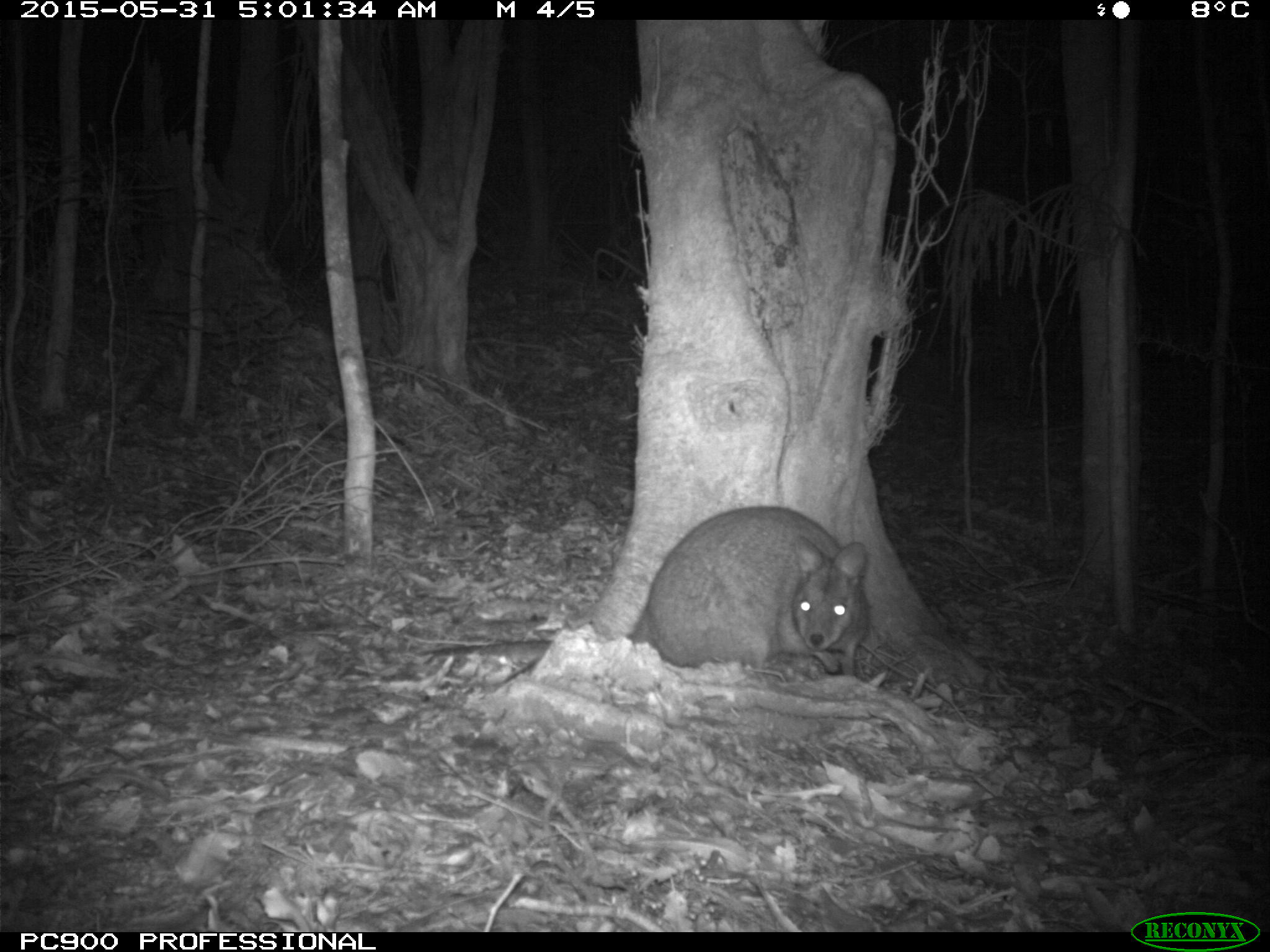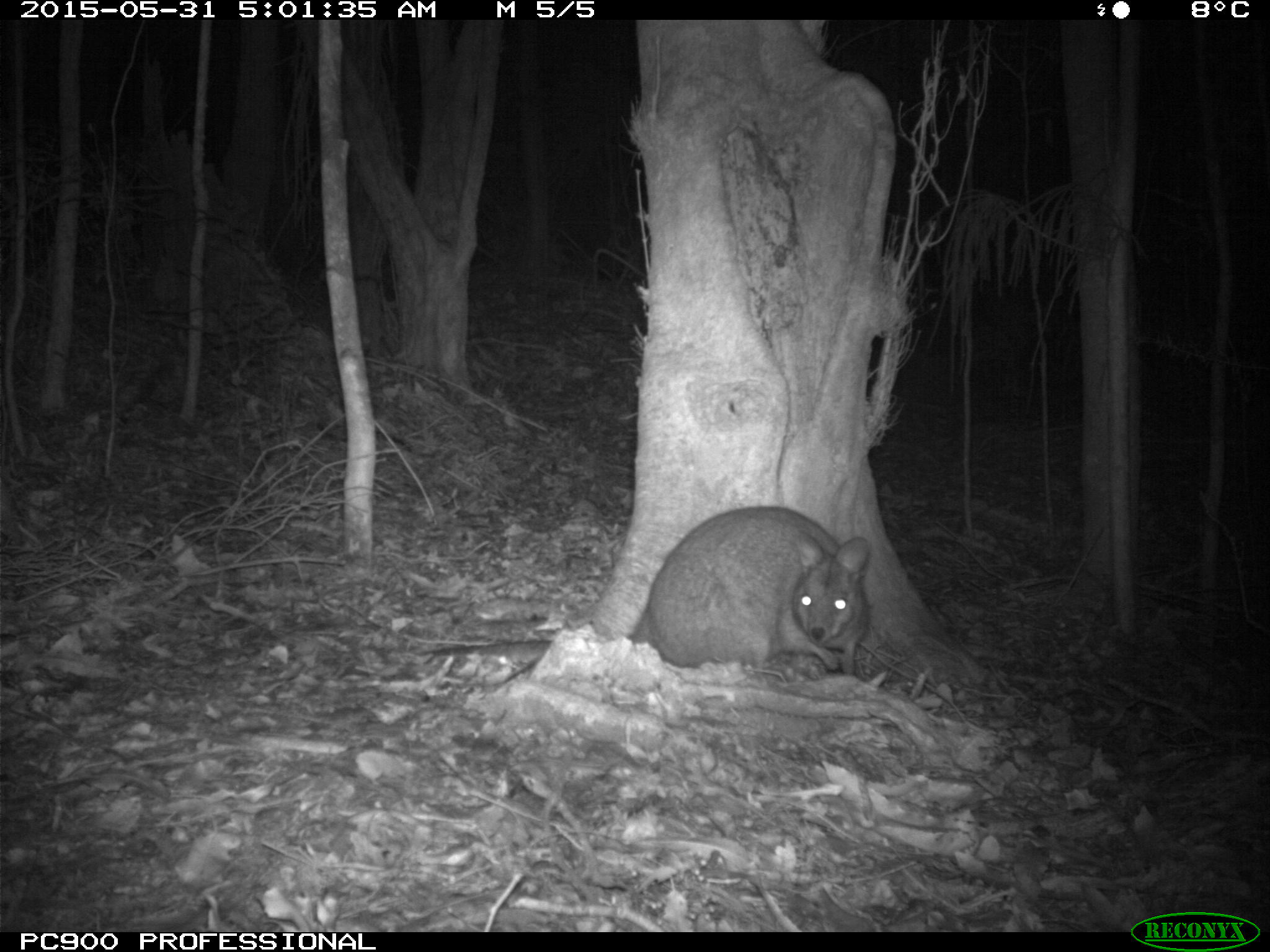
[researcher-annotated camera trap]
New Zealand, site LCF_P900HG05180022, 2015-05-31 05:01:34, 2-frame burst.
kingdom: Animalia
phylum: Chordata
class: Mammalia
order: Diprotodontia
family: Macropodidae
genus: Notamacropus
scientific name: Notamacropus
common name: wallaby